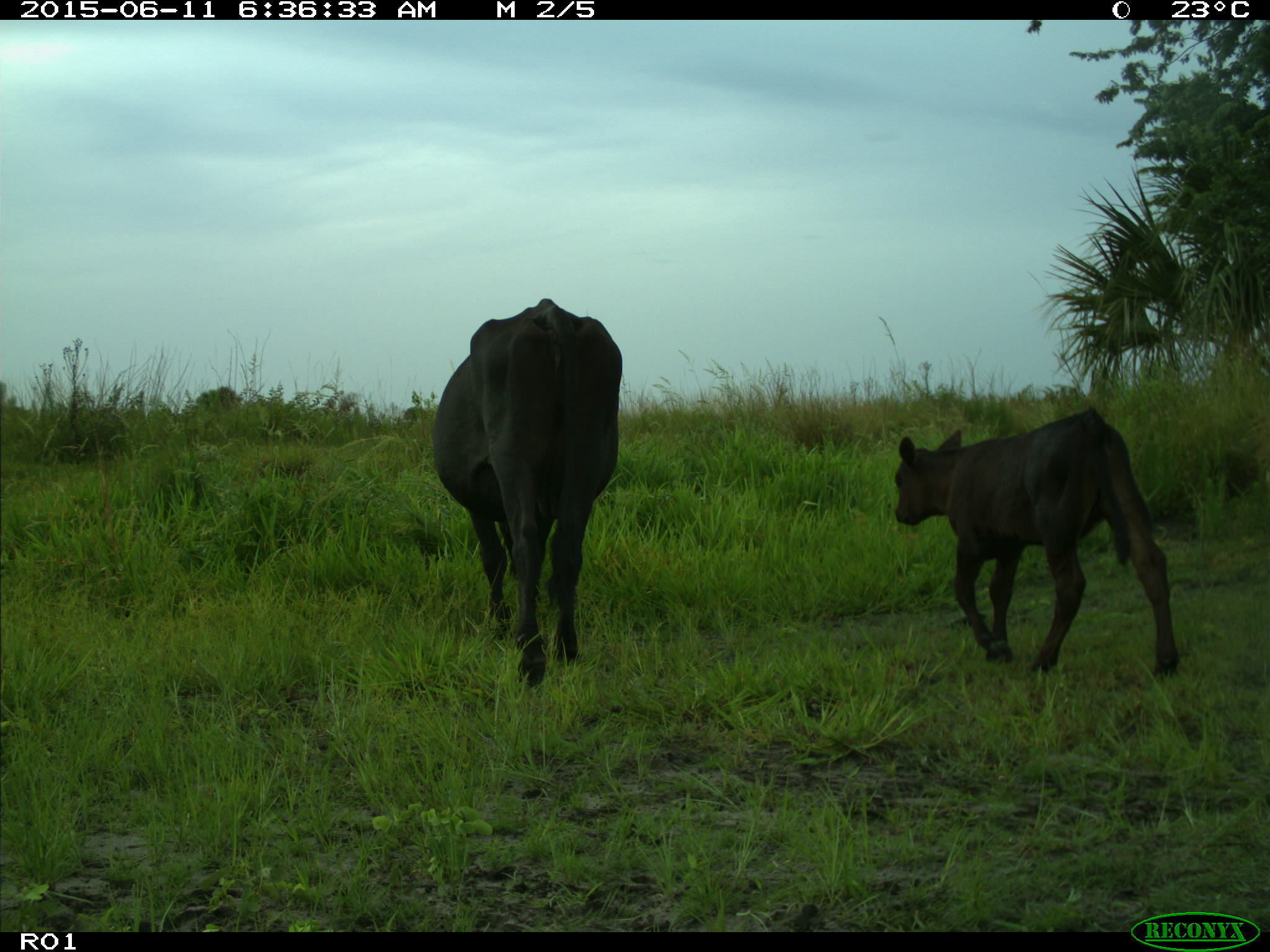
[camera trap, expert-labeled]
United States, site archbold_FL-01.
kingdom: Animalia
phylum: Chordata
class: Mammalia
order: Artiodactyla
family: Bovidae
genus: Bos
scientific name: Bos taurus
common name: domestic cow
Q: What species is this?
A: Bos taurus (domestic cow).